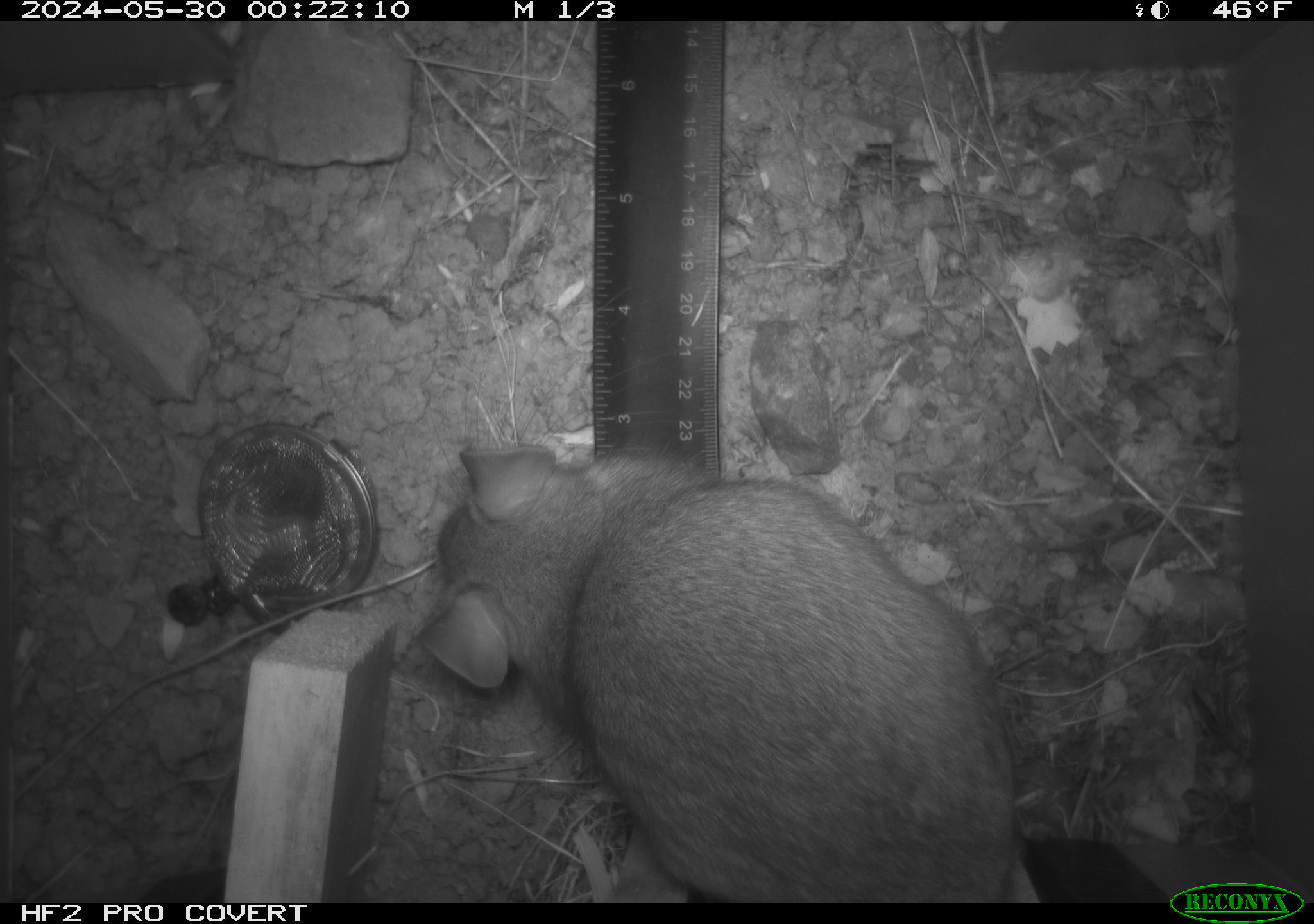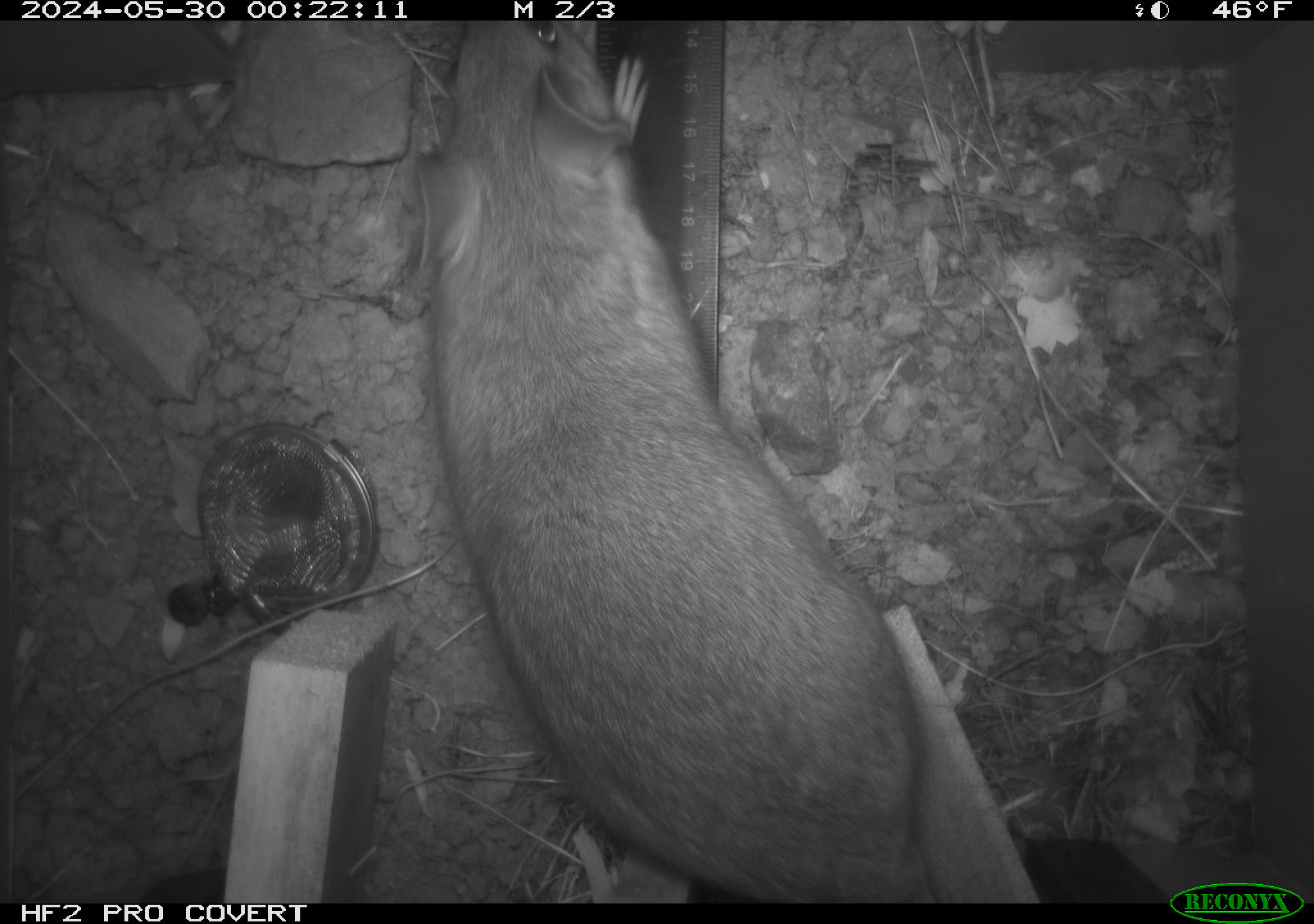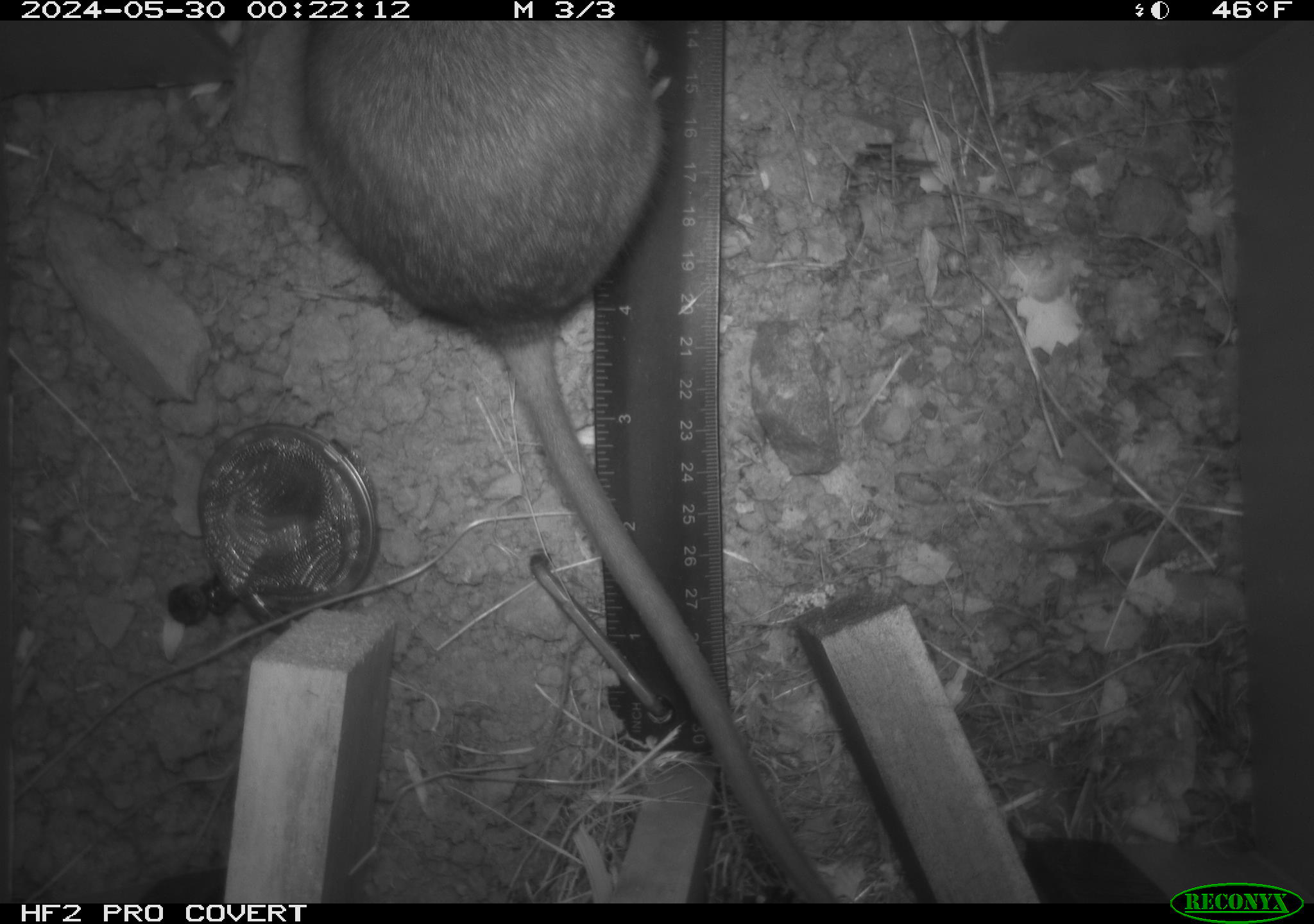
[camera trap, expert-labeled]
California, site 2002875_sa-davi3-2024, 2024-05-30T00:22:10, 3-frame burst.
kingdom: Animalia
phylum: Chordata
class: Mammalia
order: Rodentia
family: Cricetidae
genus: Neotoma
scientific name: Neotoma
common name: pack rat or woodrat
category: neotoma species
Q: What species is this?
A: Neotoma species (pack rat or woodrat) (Neotoma).